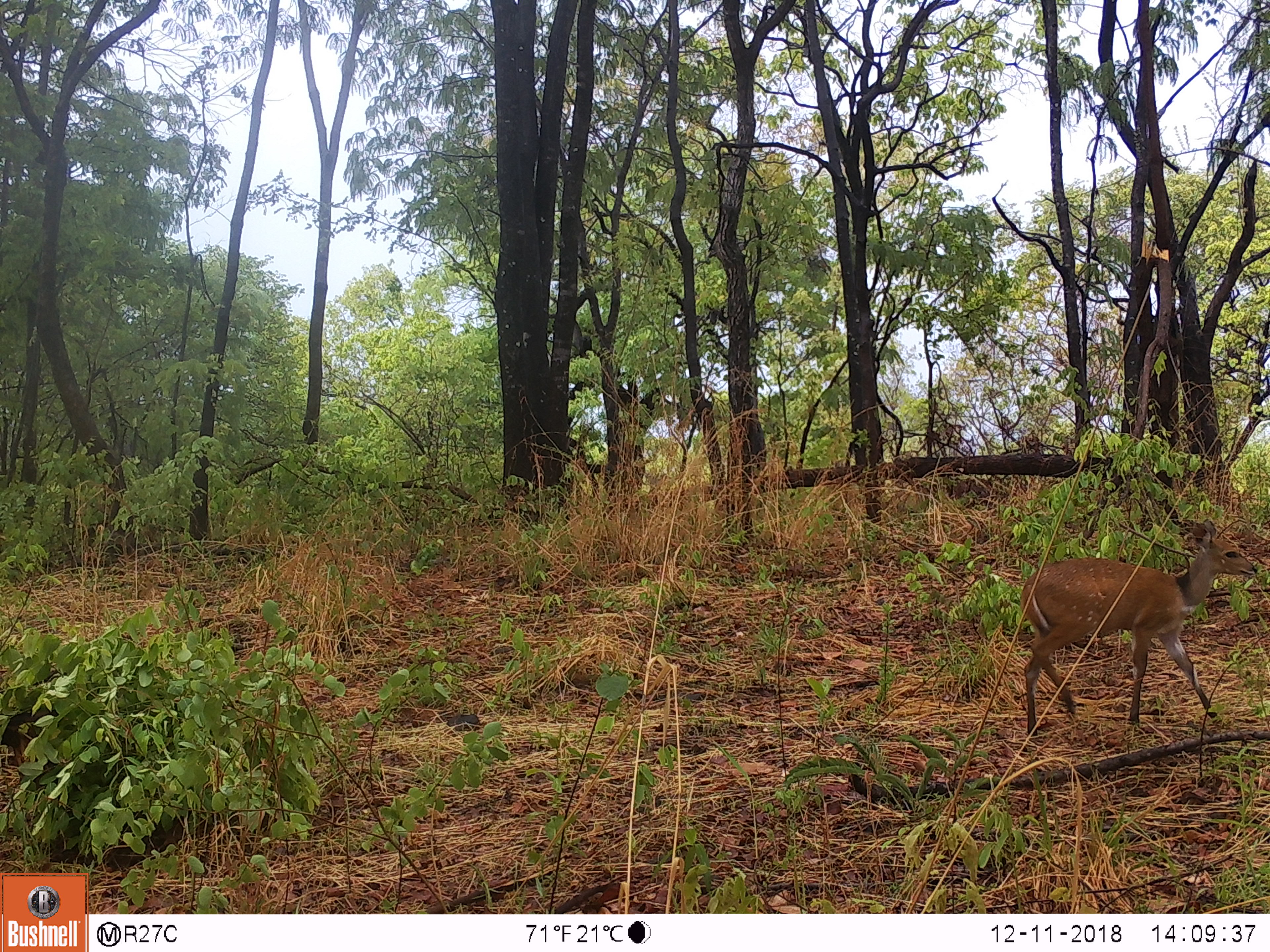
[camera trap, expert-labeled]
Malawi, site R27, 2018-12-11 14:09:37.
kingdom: Animalia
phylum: Chordata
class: Mammalia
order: Artiodactyla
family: Bovidae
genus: Tragelaphus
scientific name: Tragelaphus sylvaticus sylvaticus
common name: cape bushbuck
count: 1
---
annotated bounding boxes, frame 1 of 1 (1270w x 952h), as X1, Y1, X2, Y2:
cape bushbuck: 1003, 516, 1263, 756